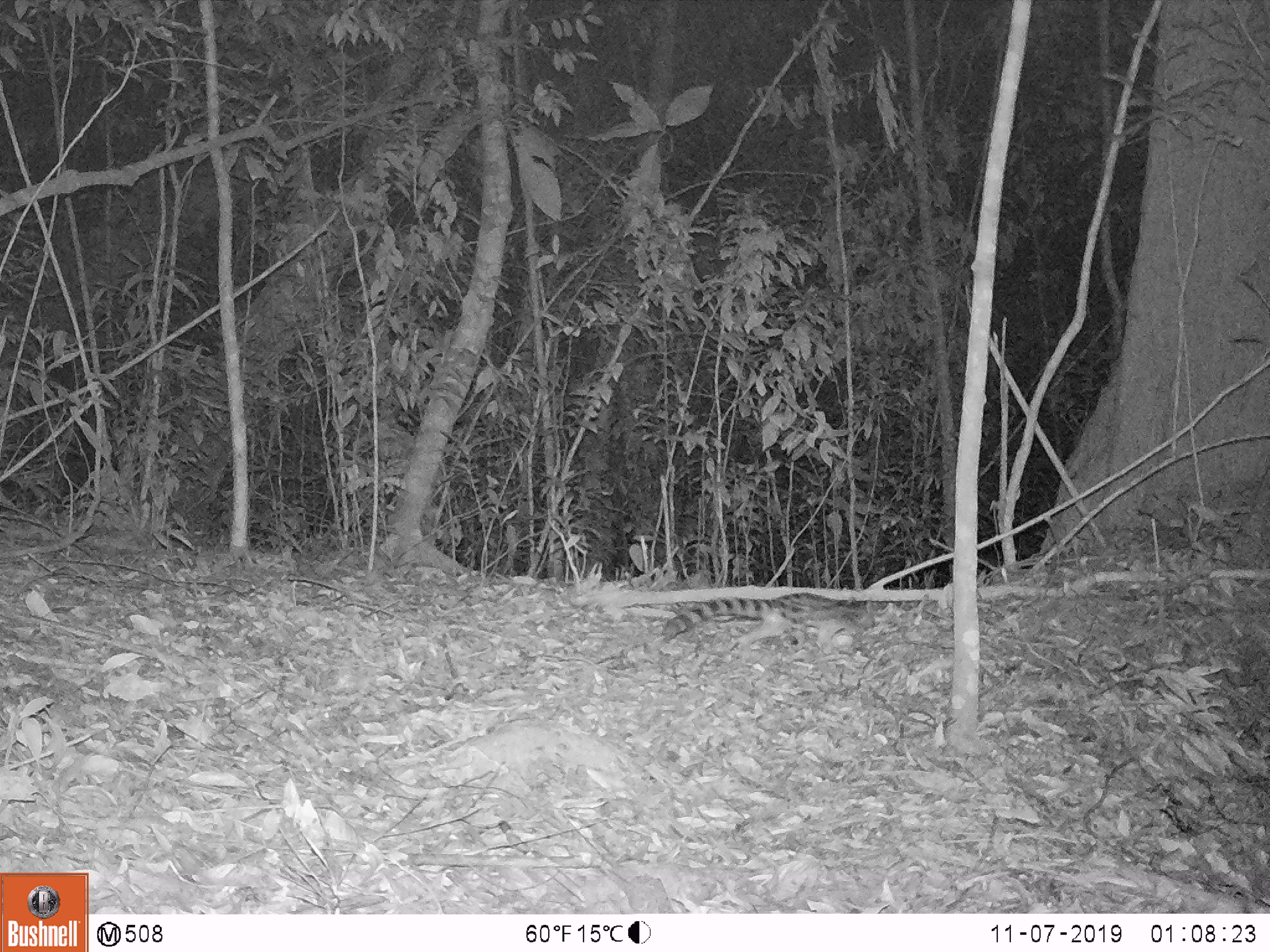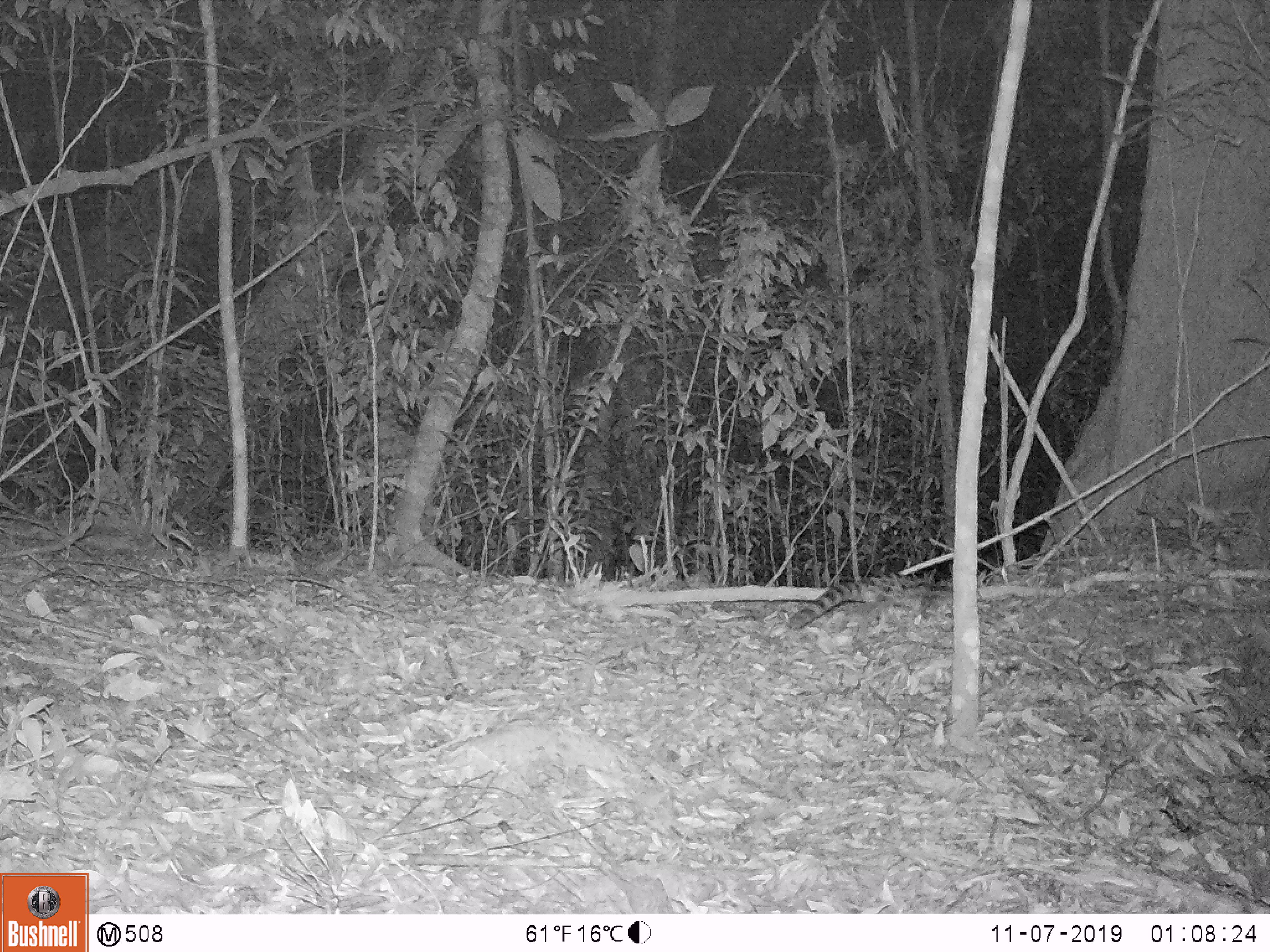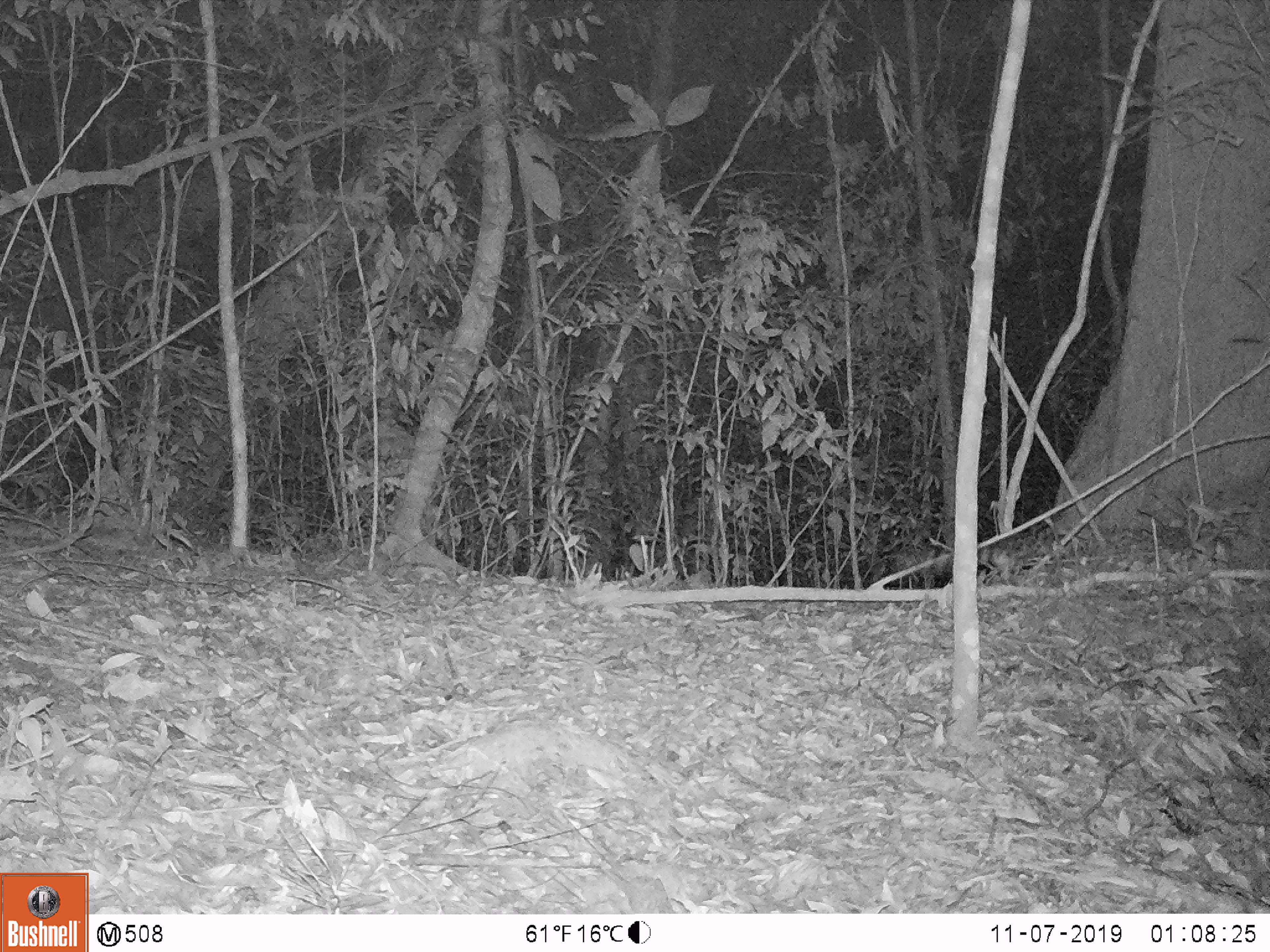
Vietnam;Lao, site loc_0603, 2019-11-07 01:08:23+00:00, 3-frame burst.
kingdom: Animalia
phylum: Chordata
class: Mammalia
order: Carnivora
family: Prionodontidae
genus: Prionodon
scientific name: Prionodon pardicolor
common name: spotted linsang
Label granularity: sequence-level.